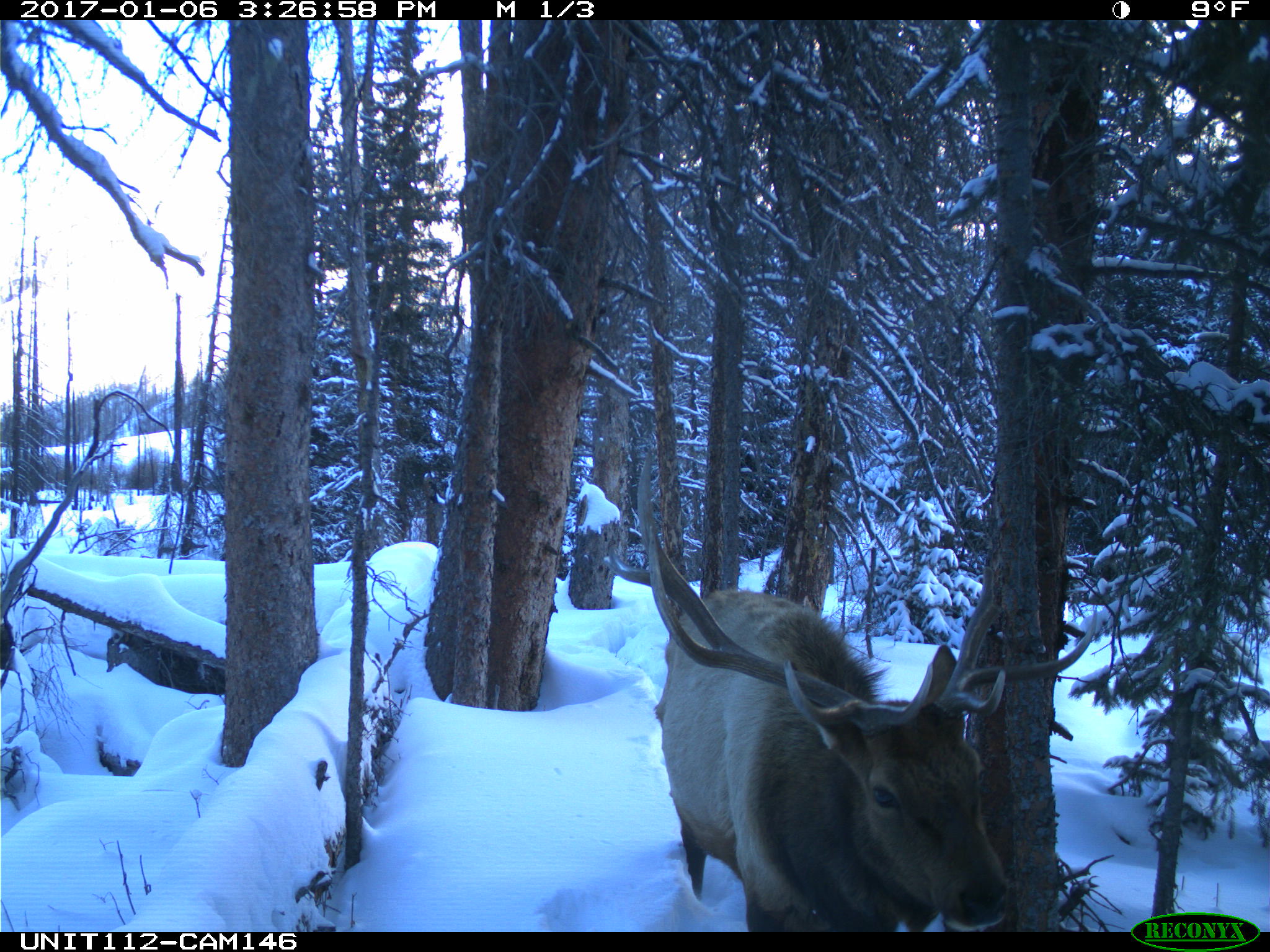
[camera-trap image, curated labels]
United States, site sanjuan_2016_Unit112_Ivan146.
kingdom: Animalia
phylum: Chordata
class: Mammalia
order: Artiodactyla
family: Cervidae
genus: Cervus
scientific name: Cervus elaphus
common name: red deer